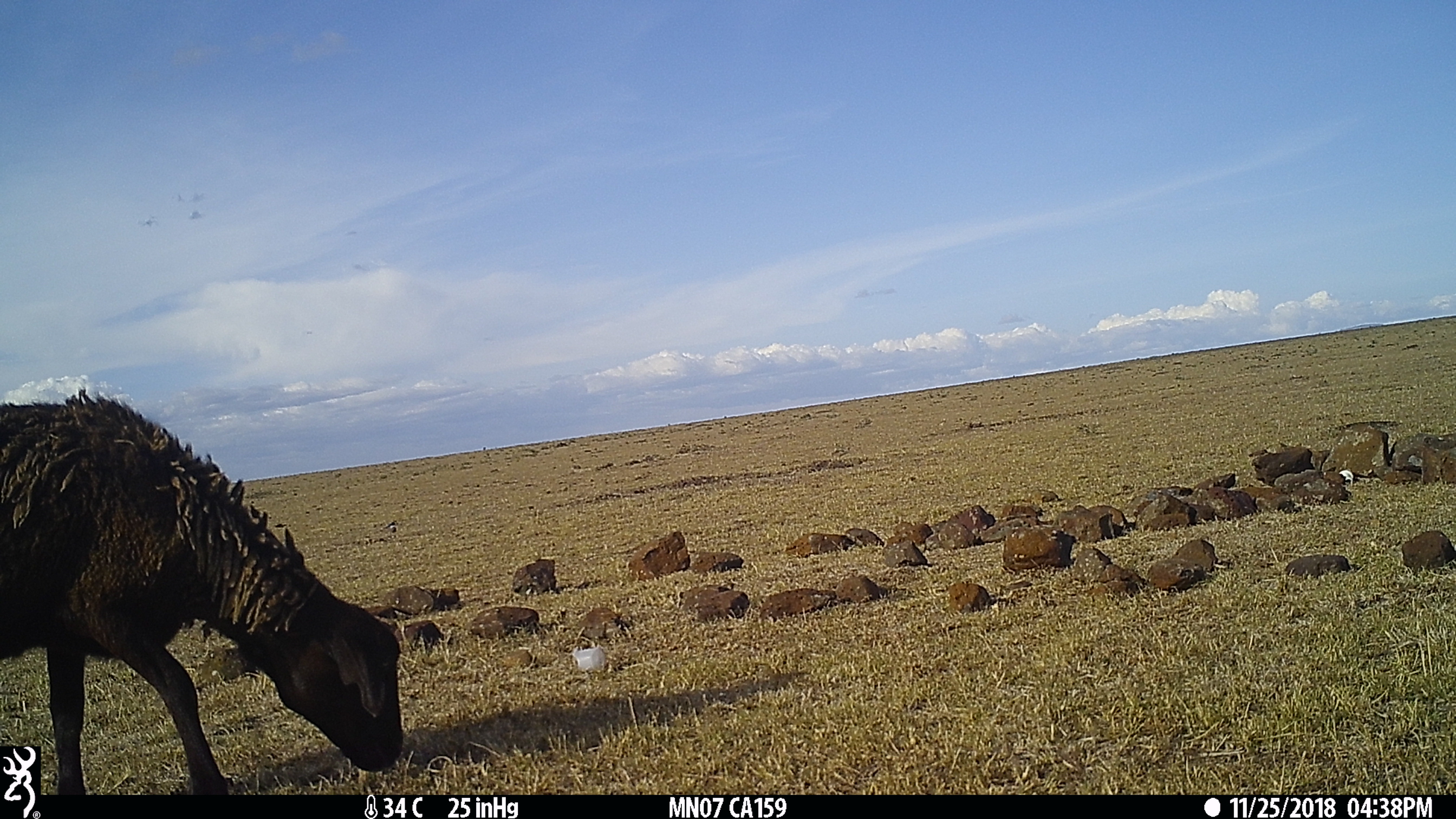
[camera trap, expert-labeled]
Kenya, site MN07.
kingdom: Animalia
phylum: Chordata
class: Mammalia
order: Artiodactyla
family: Bovidae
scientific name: Bovidae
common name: sheep or goat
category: shoat